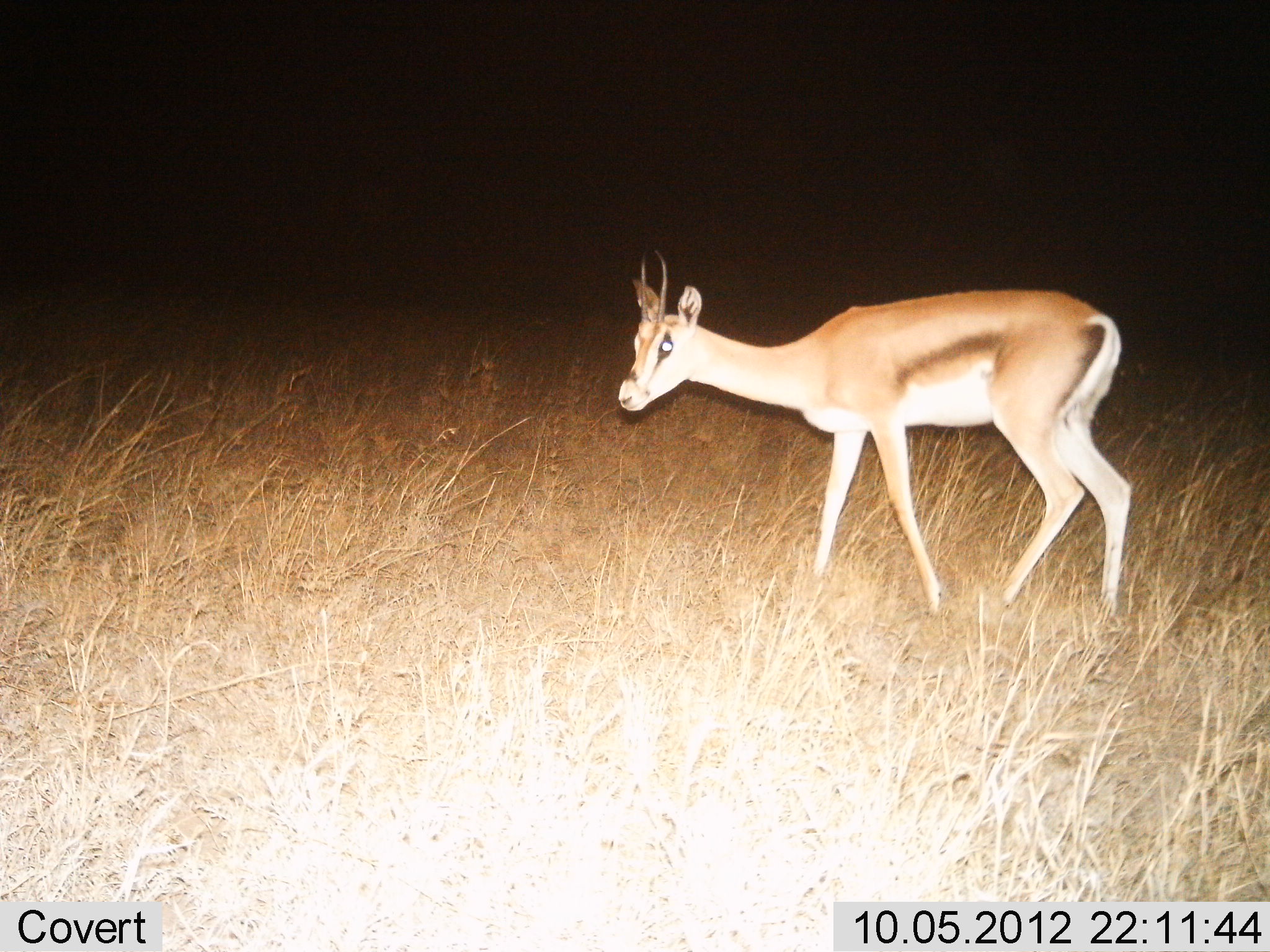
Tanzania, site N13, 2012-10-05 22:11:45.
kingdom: Animalia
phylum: Chordata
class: Mammalia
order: Artiodactyla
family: Bovidae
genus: Eudorcas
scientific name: Eudorcas thomsonii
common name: thomson's gazelle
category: gazellethomsons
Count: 1.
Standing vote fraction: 60%.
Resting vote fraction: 0%.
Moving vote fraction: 40%.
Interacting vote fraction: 0%.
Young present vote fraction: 0%.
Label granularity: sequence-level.